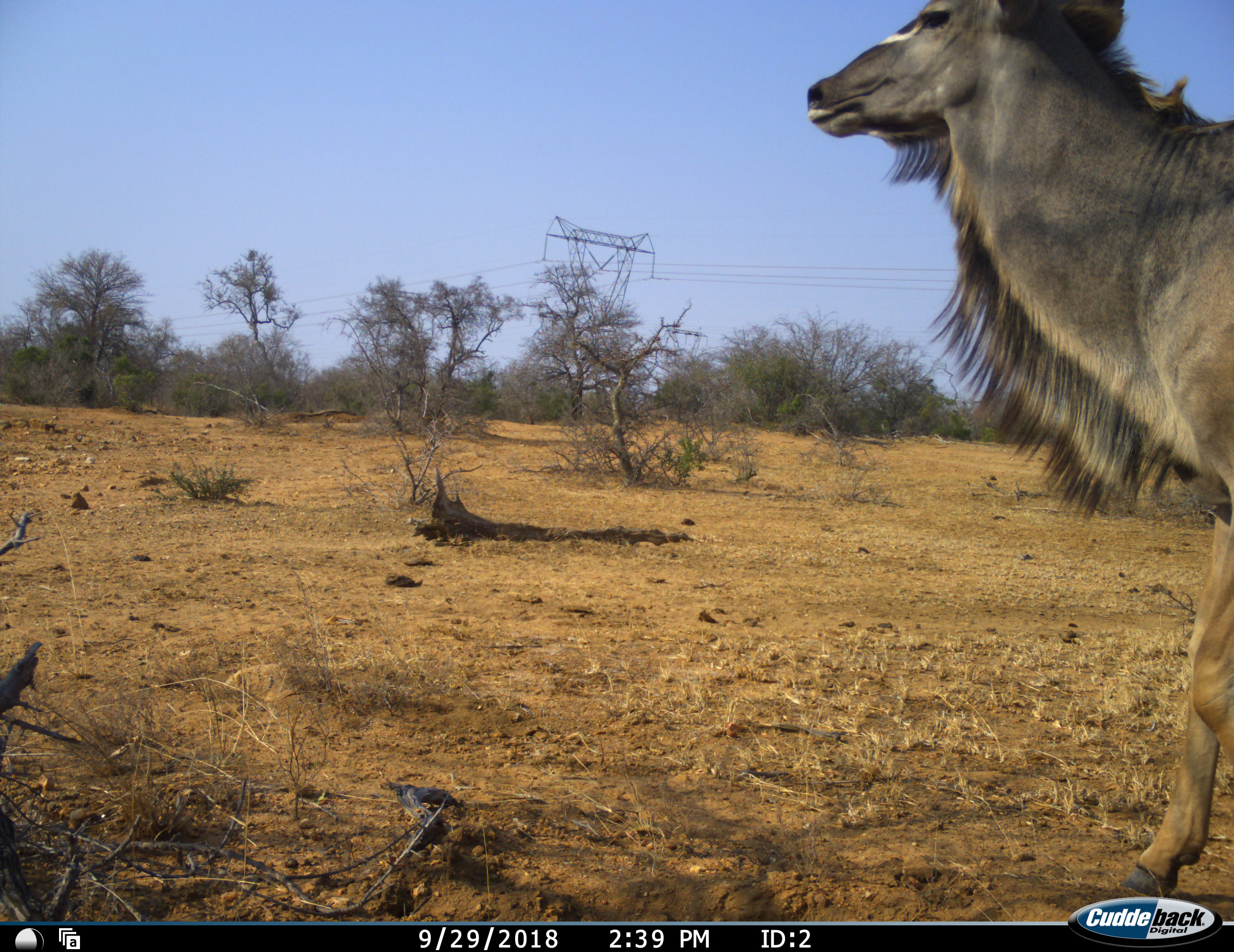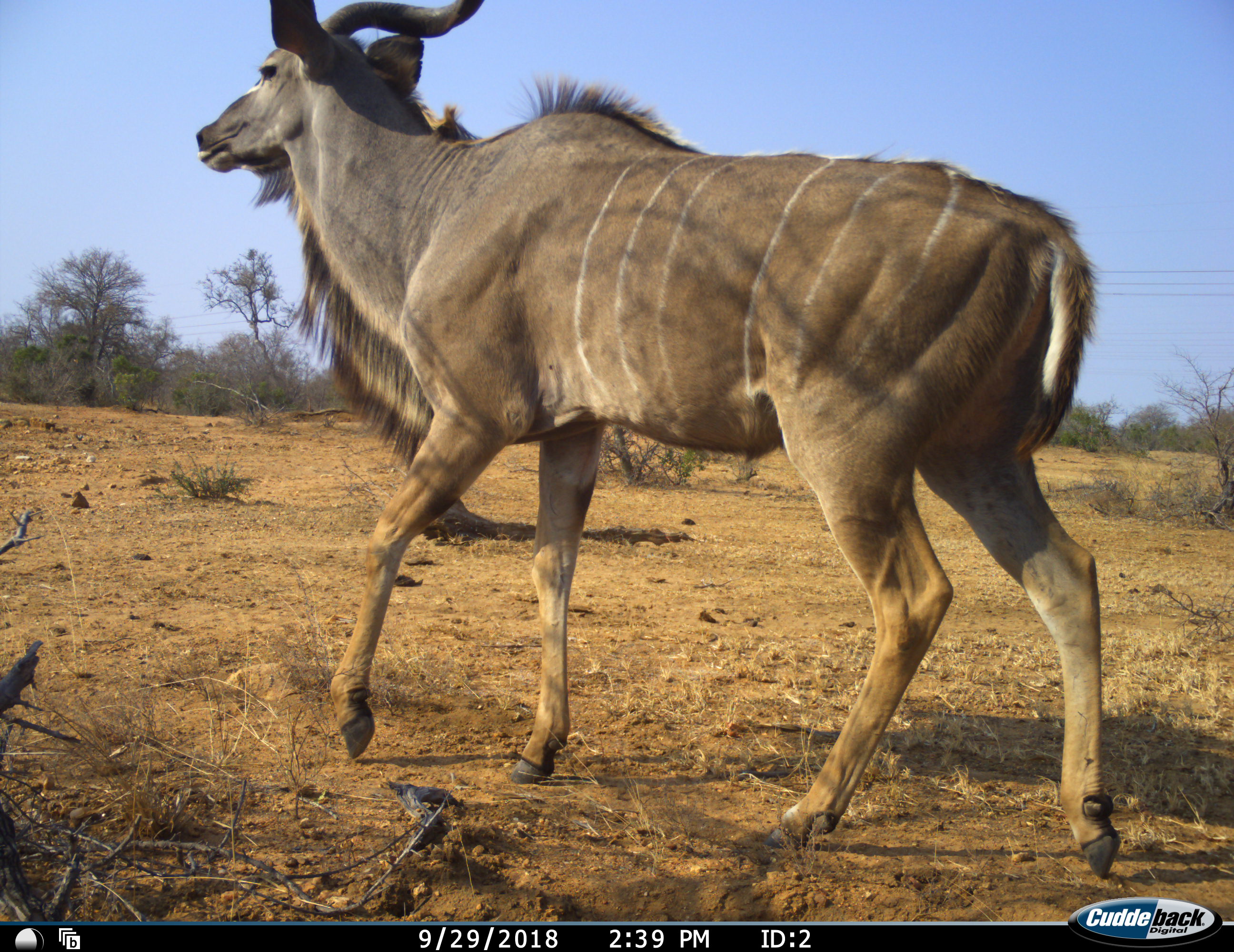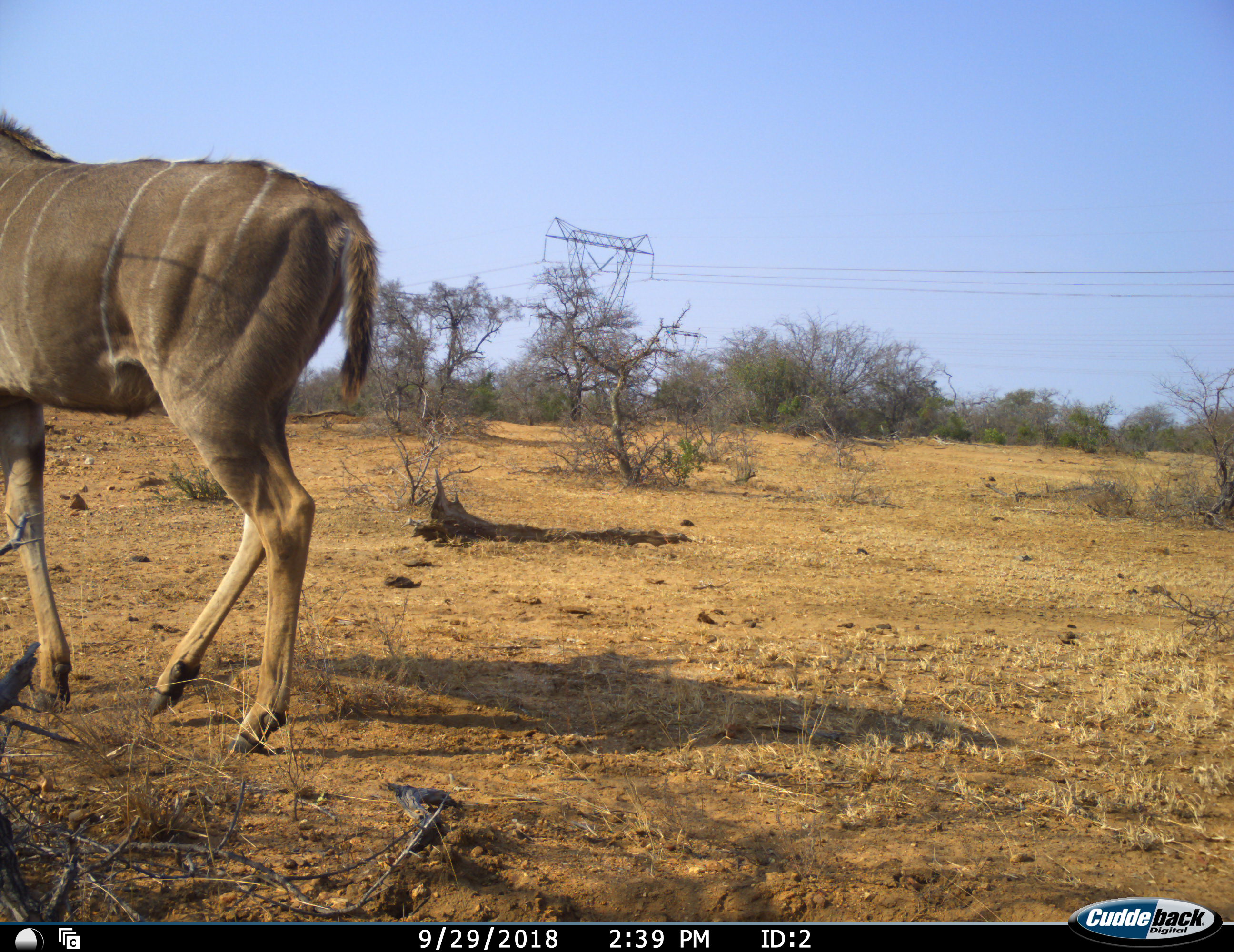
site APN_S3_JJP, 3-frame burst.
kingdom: Animalia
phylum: Chordata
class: Mammalia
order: Artiodactyla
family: Bovidae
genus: Tragelaphus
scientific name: Tragelaphus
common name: kudu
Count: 1.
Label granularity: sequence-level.